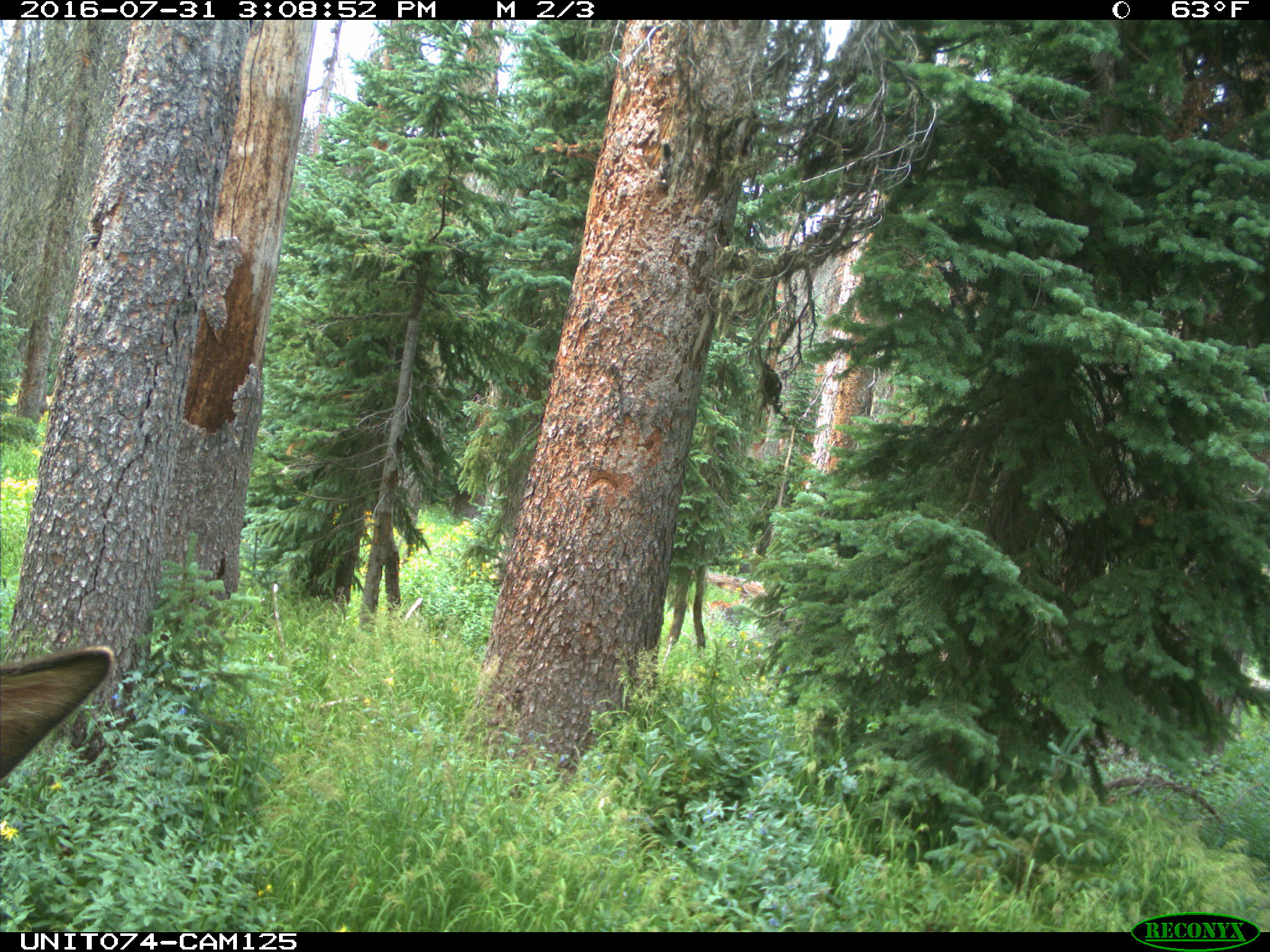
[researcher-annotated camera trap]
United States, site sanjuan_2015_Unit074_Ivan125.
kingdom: Animalia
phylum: Chordata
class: Mammalia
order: Artiodactyla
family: Cervidae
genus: Cervus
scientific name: Cervus elaphus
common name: red deer